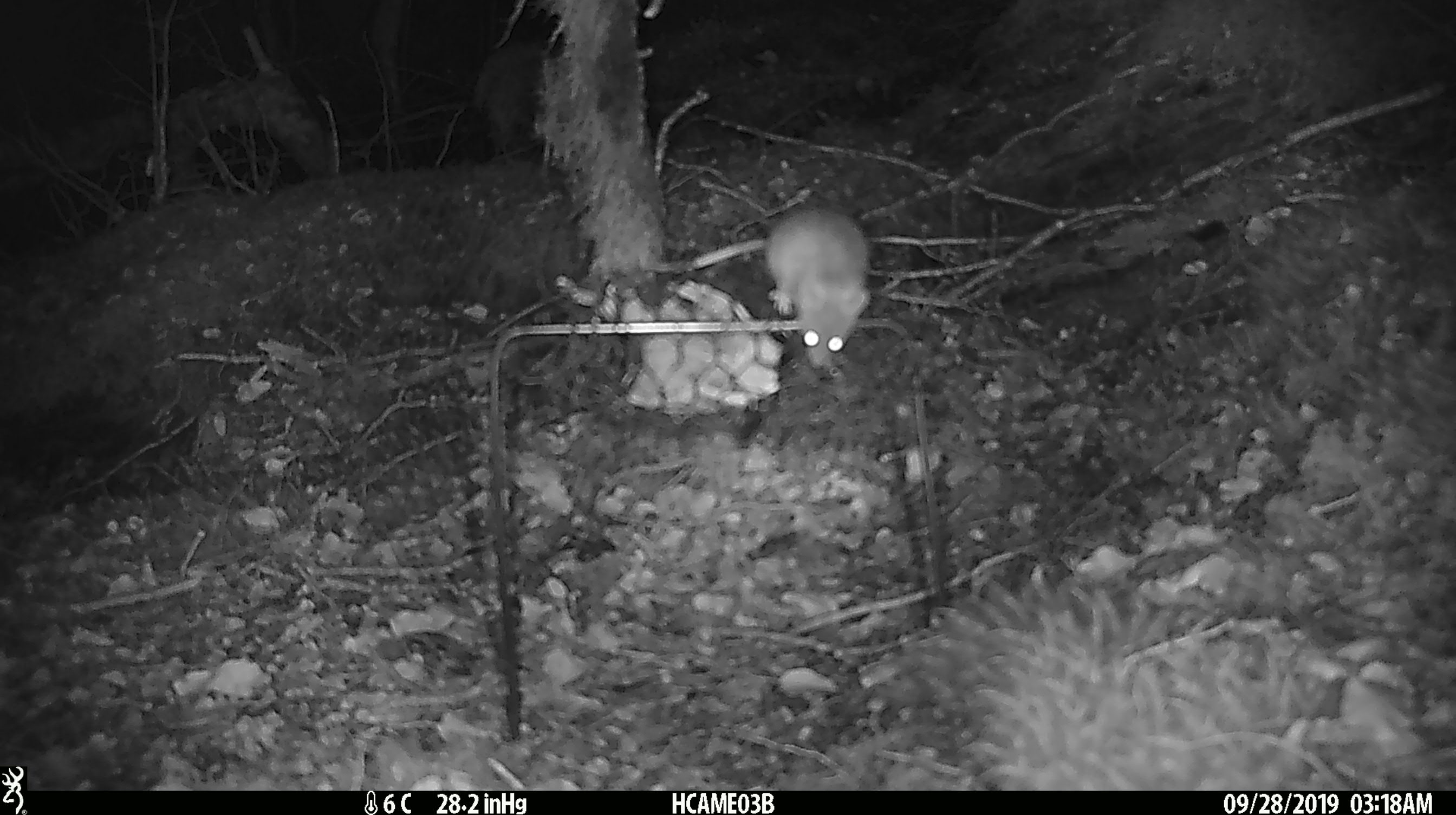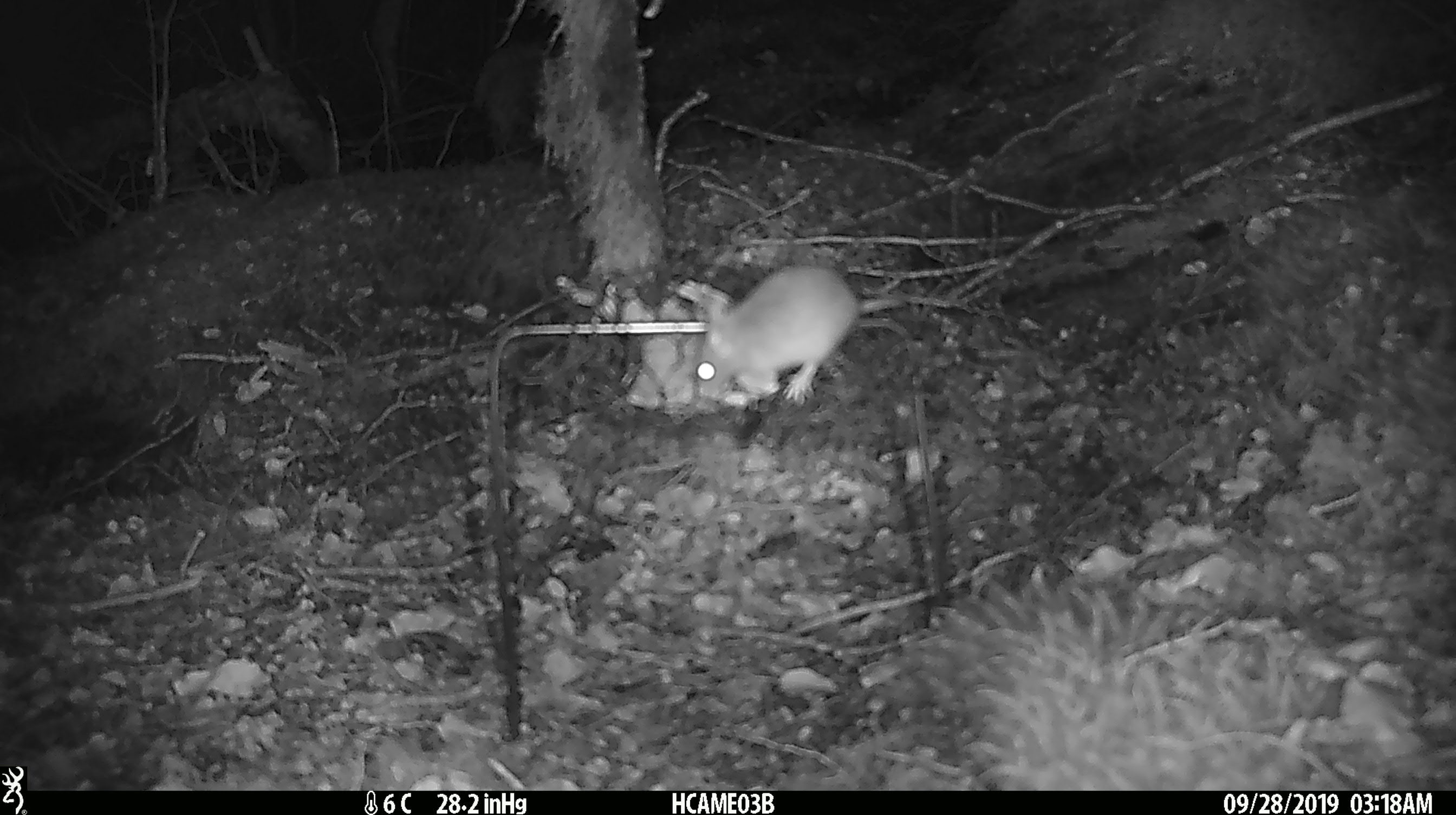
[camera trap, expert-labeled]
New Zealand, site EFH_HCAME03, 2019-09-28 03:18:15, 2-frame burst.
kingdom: Animalia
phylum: Chordata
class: Mammalia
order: Rodentia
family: Muridae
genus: Mus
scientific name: Mus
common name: mouse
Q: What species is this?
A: Mouse (Mus).